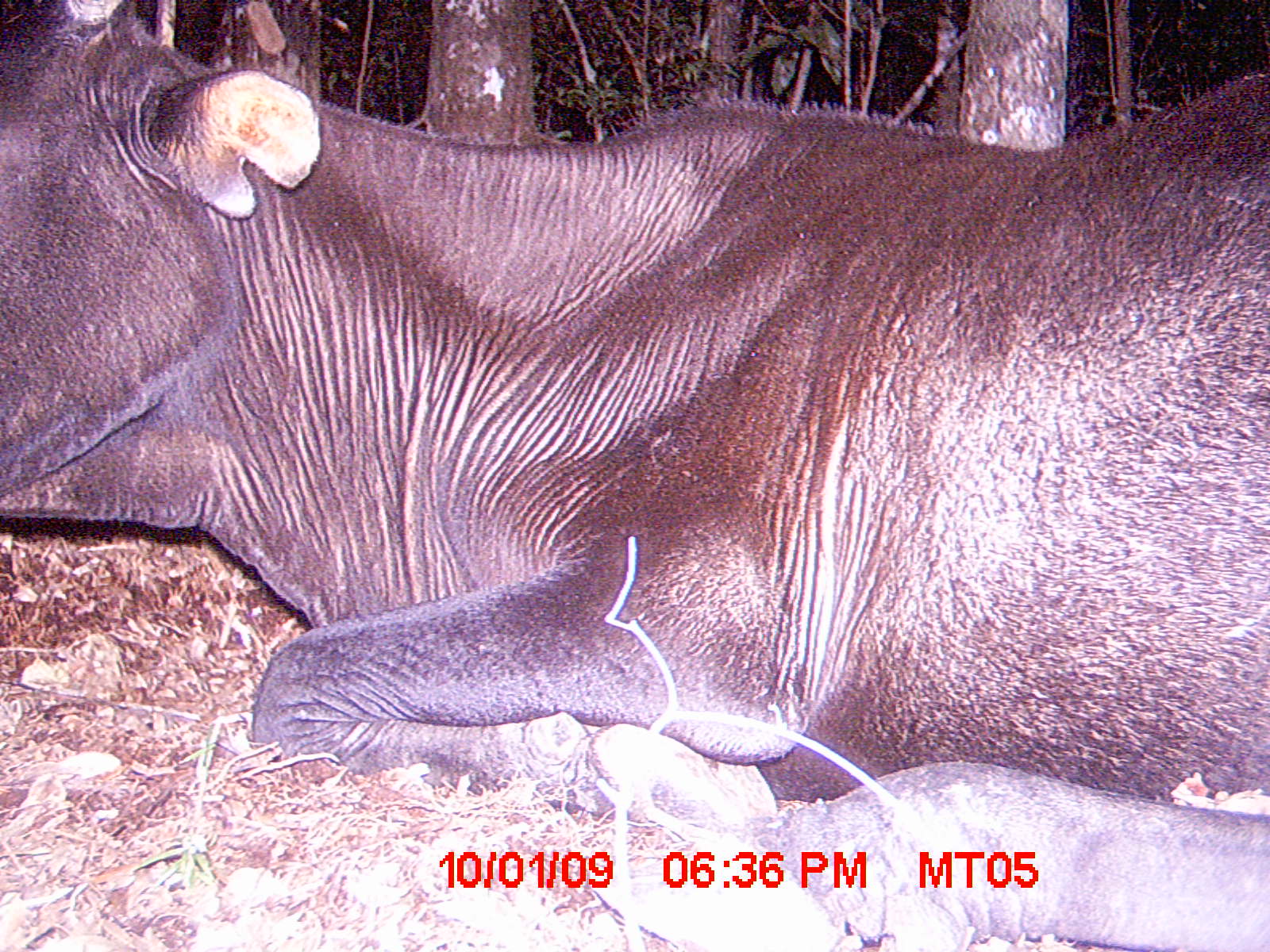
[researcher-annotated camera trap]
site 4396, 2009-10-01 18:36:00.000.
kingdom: Animalia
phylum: Chordata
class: Mammalia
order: Artiodactyla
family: Bovidae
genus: Bos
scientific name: Bos taurus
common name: domestic cattle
Bos taurus (domestic cattle), count 2.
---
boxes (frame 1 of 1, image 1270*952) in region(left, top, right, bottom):
bos taurus: region(0, 0, 1270, 946)